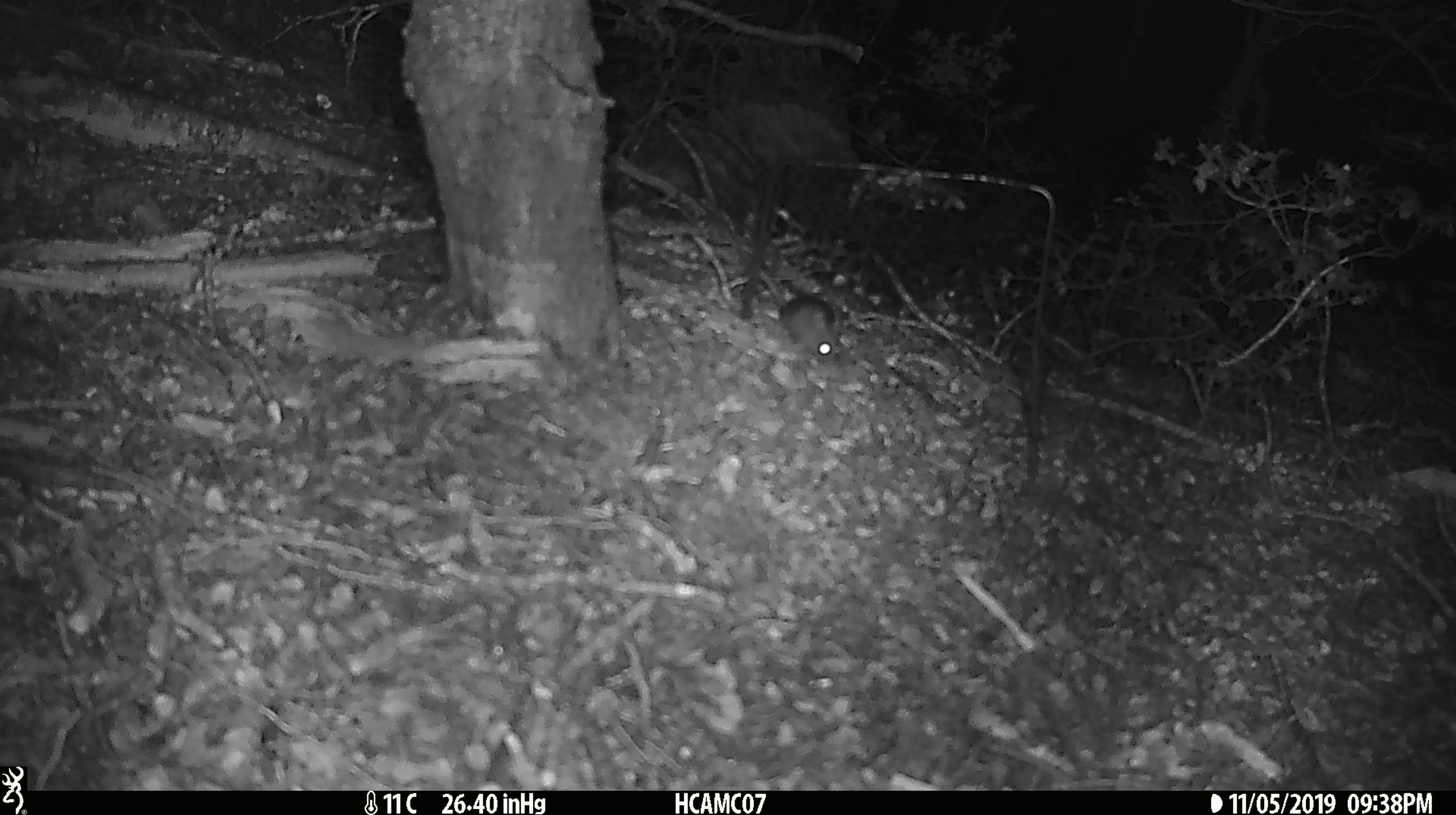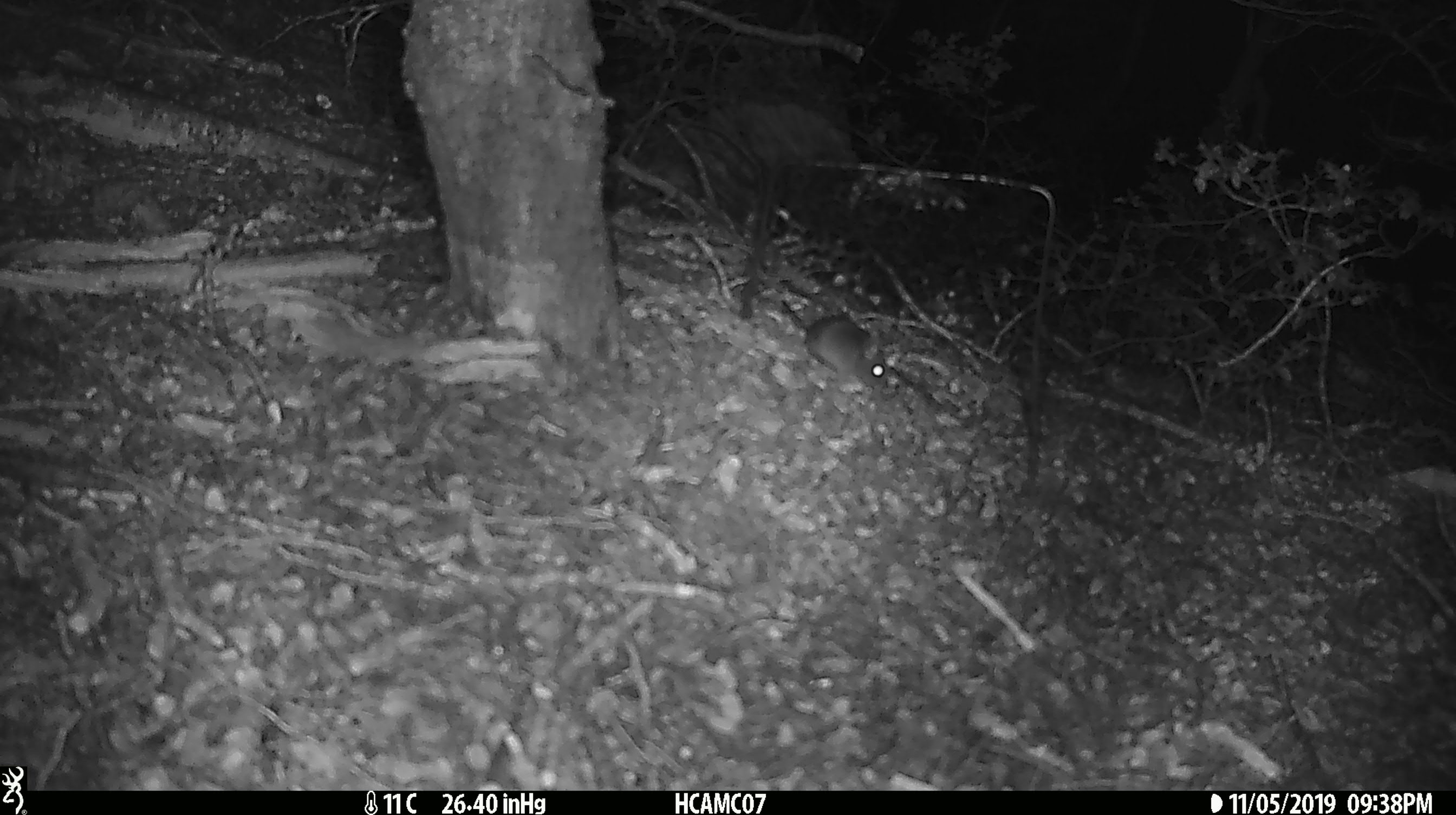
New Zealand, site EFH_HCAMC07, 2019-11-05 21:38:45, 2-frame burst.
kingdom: Animalia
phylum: Chordata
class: Mammalia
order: Rodentia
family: Muridae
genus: Mus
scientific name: Mus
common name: mouse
Mouse (Mus).